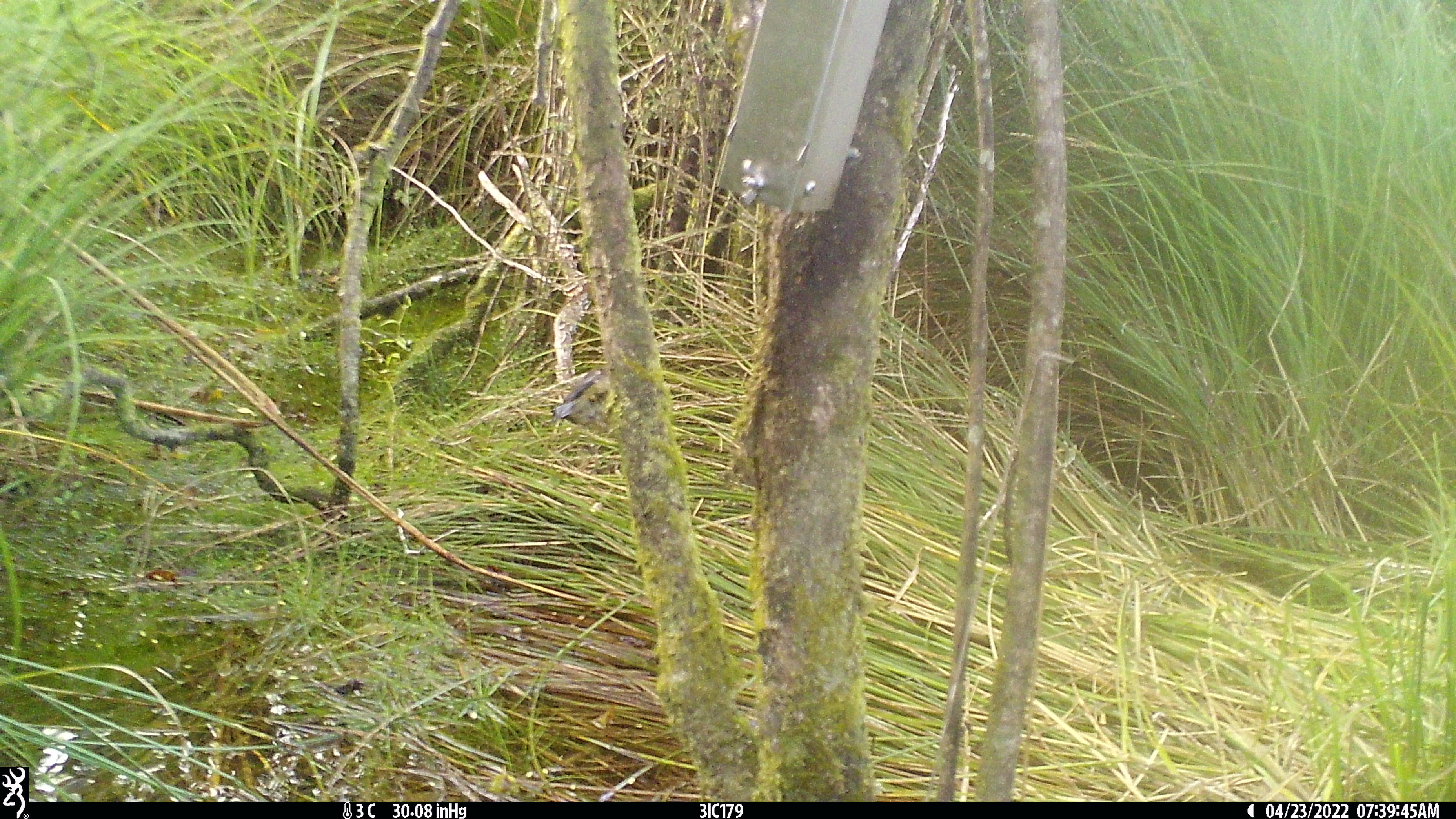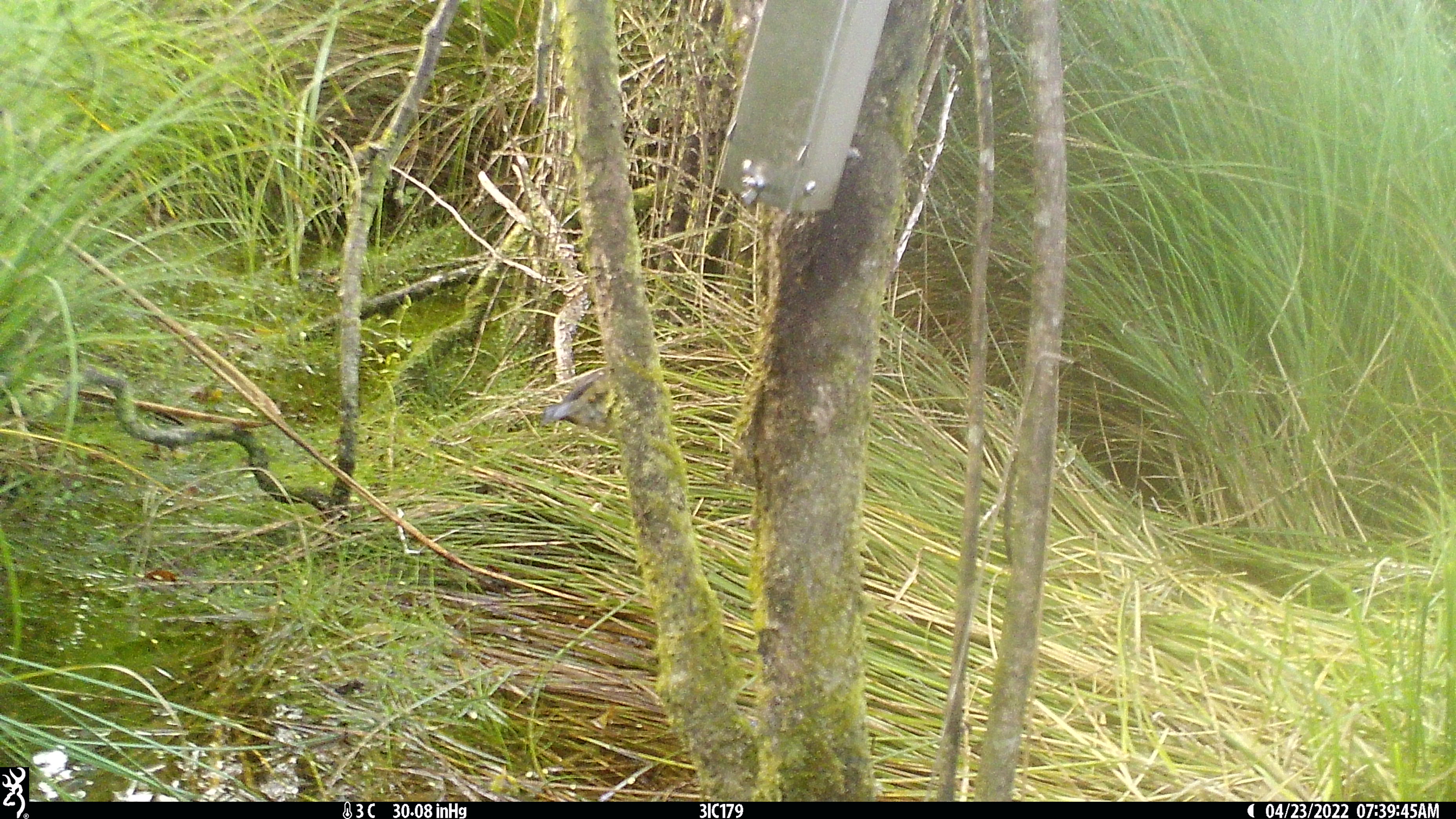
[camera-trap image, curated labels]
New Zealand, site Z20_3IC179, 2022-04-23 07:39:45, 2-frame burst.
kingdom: Animalia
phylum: Chordata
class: Aves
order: Passeriformes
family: Petroicidae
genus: Petroica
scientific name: Petroica macrocephala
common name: tomtit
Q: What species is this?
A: Tomtit (Petroica macrocephala).